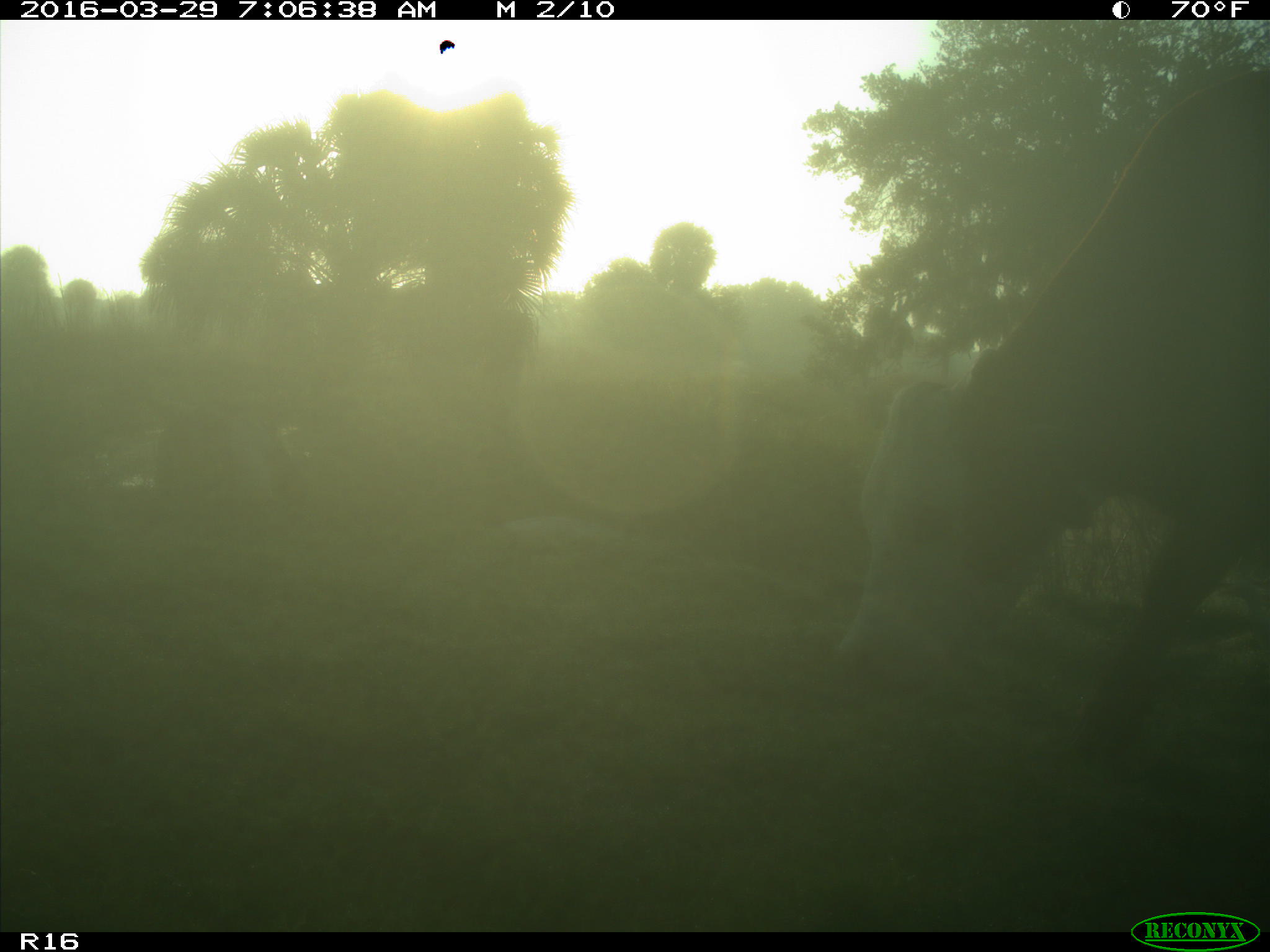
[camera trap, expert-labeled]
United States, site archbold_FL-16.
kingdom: Animalia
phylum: Chordata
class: Mammalia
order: Artiodactyla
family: Bovidae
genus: Bos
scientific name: Bos taurus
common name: domestic cow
Bos taurus (domestic cow).